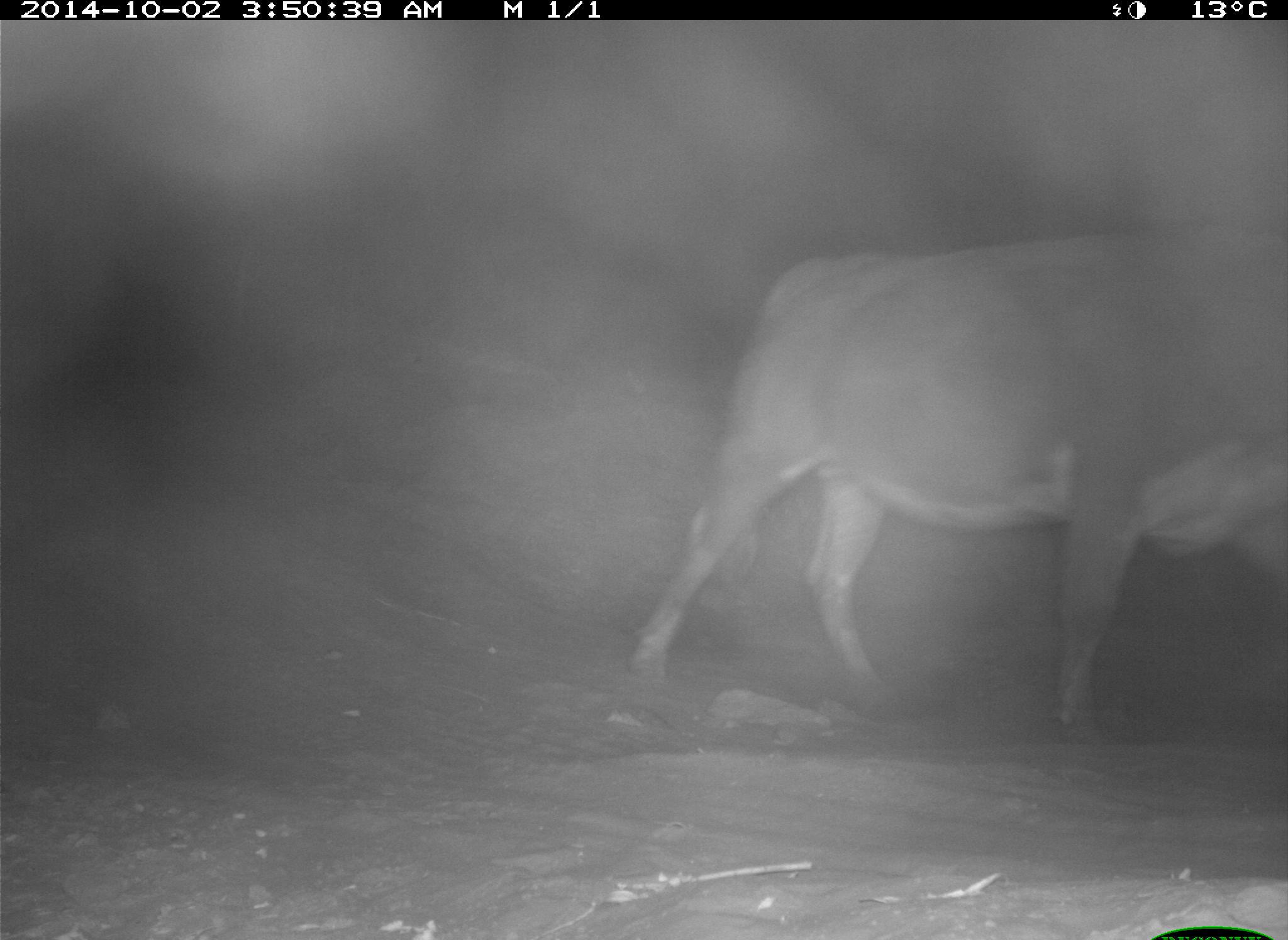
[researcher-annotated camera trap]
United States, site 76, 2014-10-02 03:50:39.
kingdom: Animalia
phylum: Chordata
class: Mammalia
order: Artiodactyla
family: Bovidae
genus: Bos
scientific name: Bos taurus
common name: cow